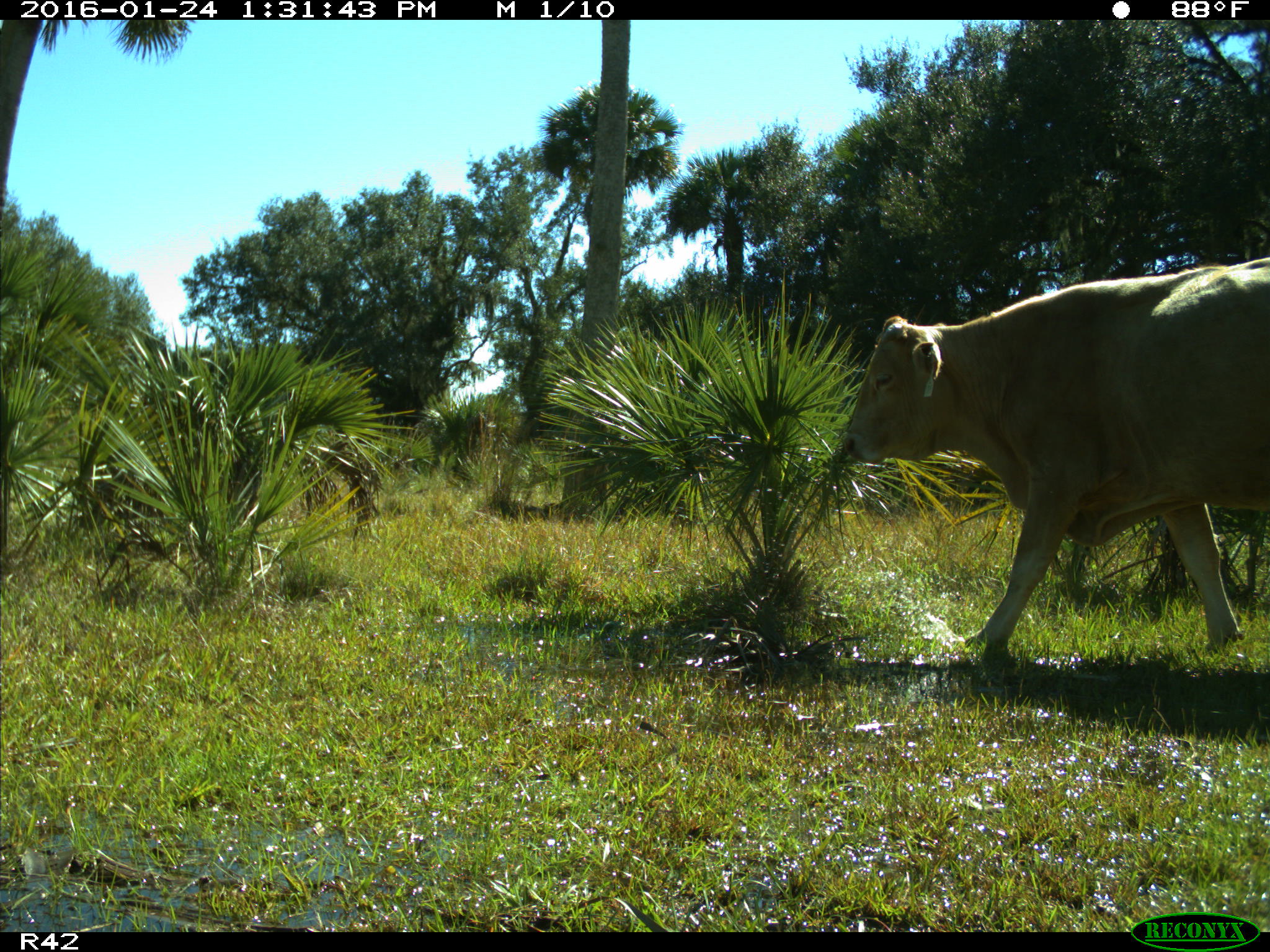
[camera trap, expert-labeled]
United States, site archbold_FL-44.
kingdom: Animalia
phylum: Chordata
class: Mammalia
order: Artiodactyla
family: Bovidae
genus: Bos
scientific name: Bos taurus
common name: domestic cow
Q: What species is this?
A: Bos taurus (domestic cow).